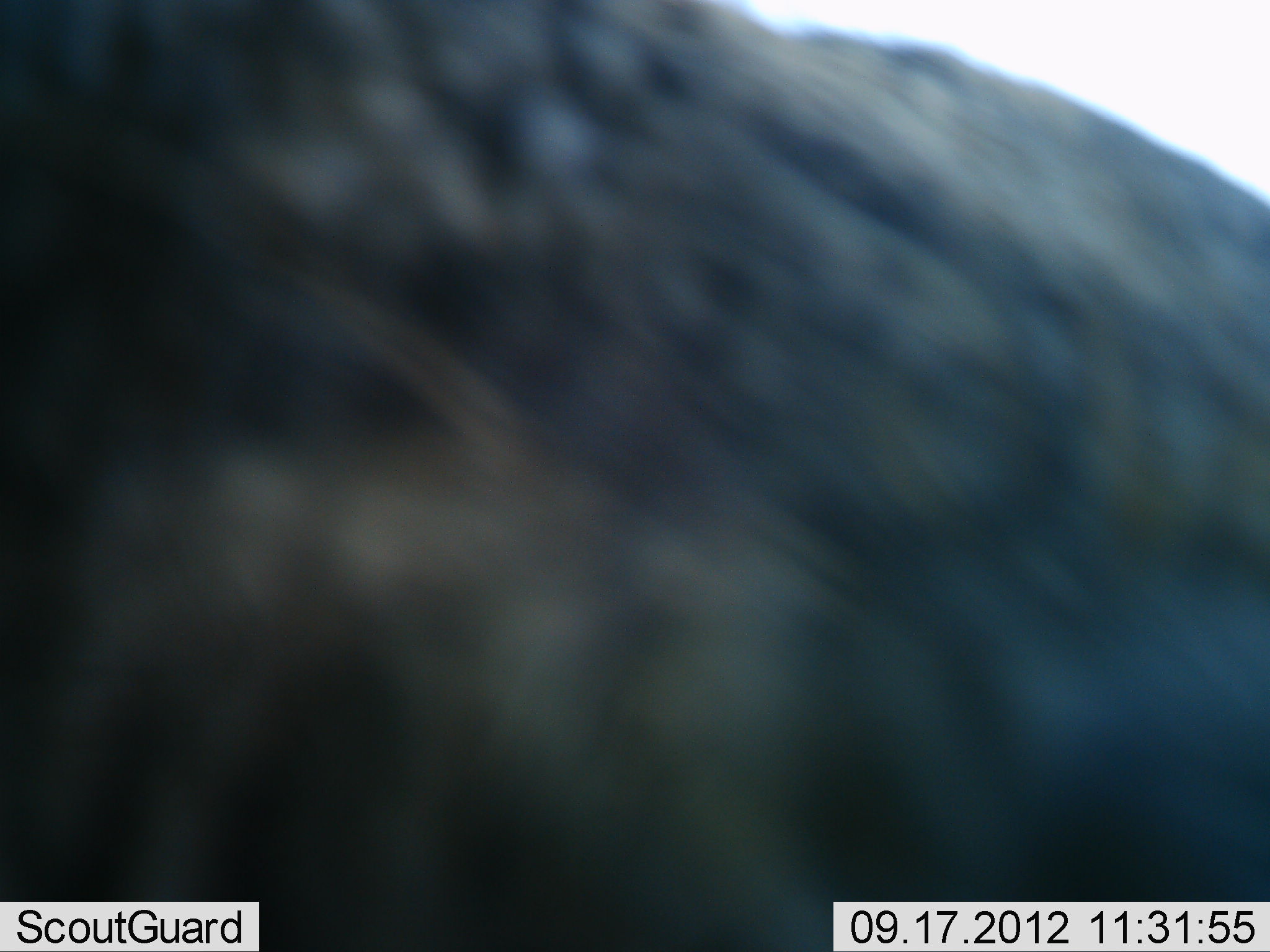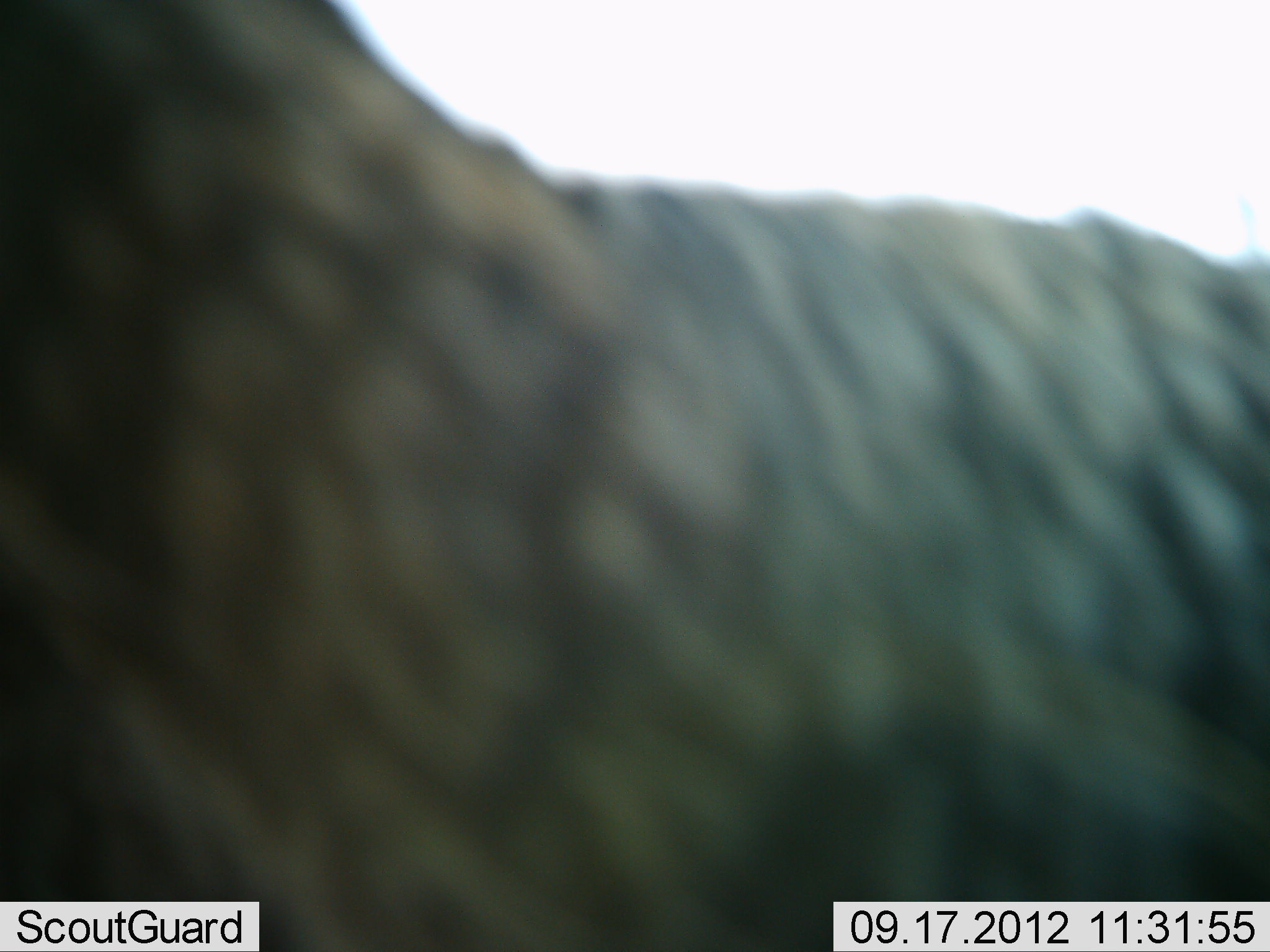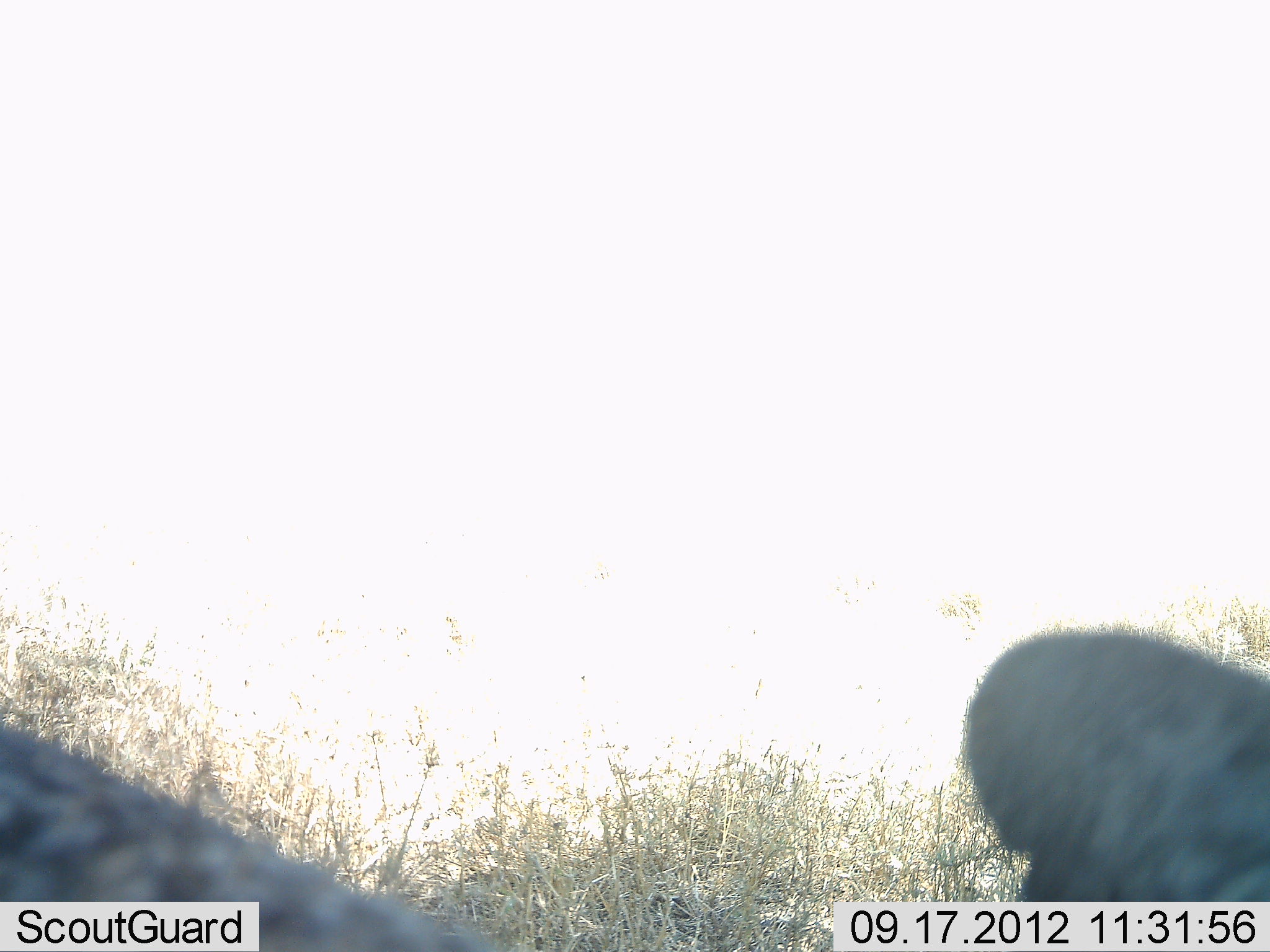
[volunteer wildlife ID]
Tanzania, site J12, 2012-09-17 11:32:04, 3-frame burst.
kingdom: Animalia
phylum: Chordata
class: Mammalia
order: Carnivora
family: Hyaenidae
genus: Crocuta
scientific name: Crocuta crocuta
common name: spotted hyena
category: hyenaspotted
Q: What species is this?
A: Hyenaspotted (spotted hyena) (Crocuta crocuta).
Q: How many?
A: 1.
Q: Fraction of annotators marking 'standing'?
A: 33%.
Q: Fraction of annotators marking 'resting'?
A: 0%.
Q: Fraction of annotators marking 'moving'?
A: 83%.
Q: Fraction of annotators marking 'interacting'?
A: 0%.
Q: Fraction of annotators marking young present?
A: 0%.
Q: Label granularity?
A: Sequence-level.